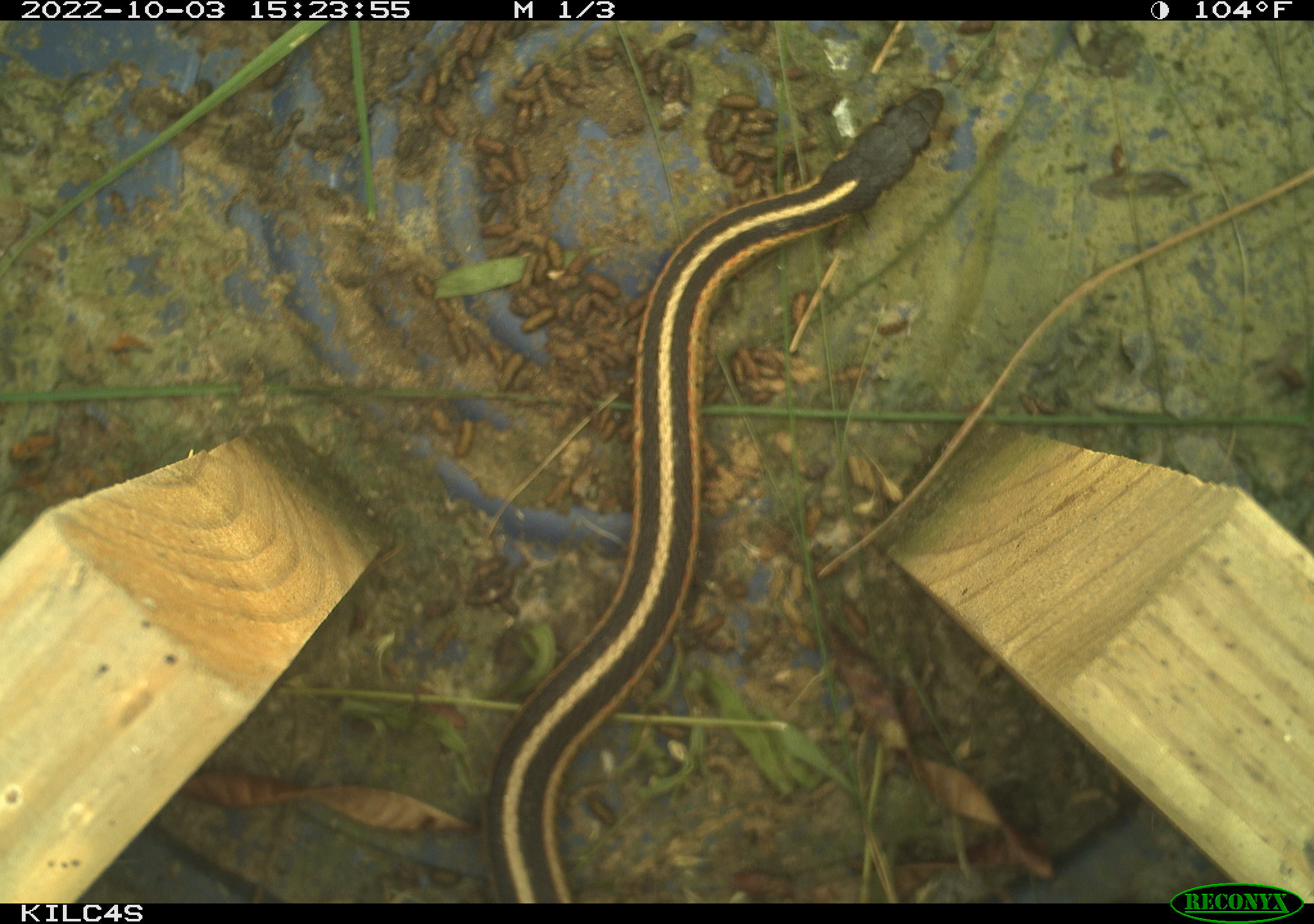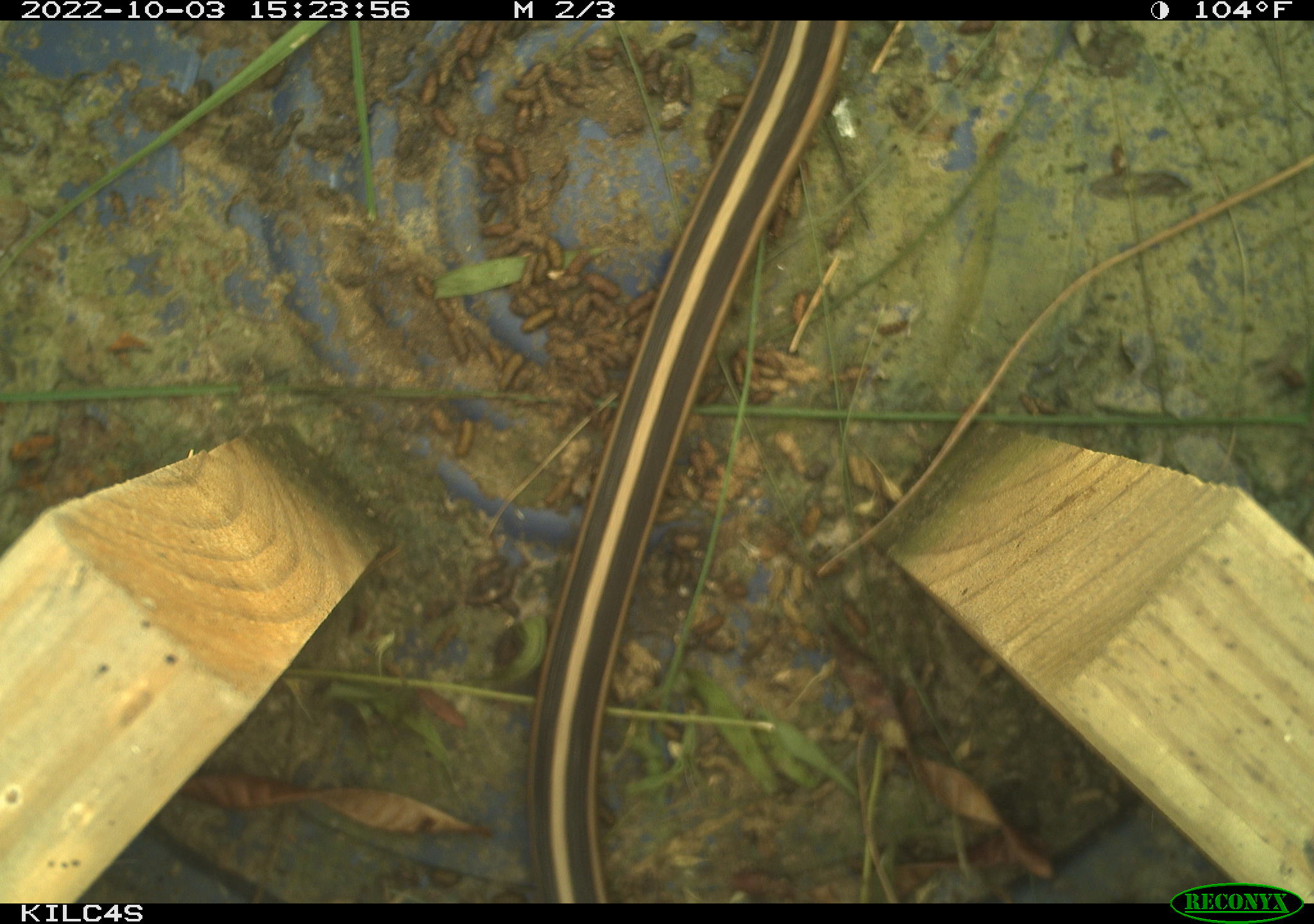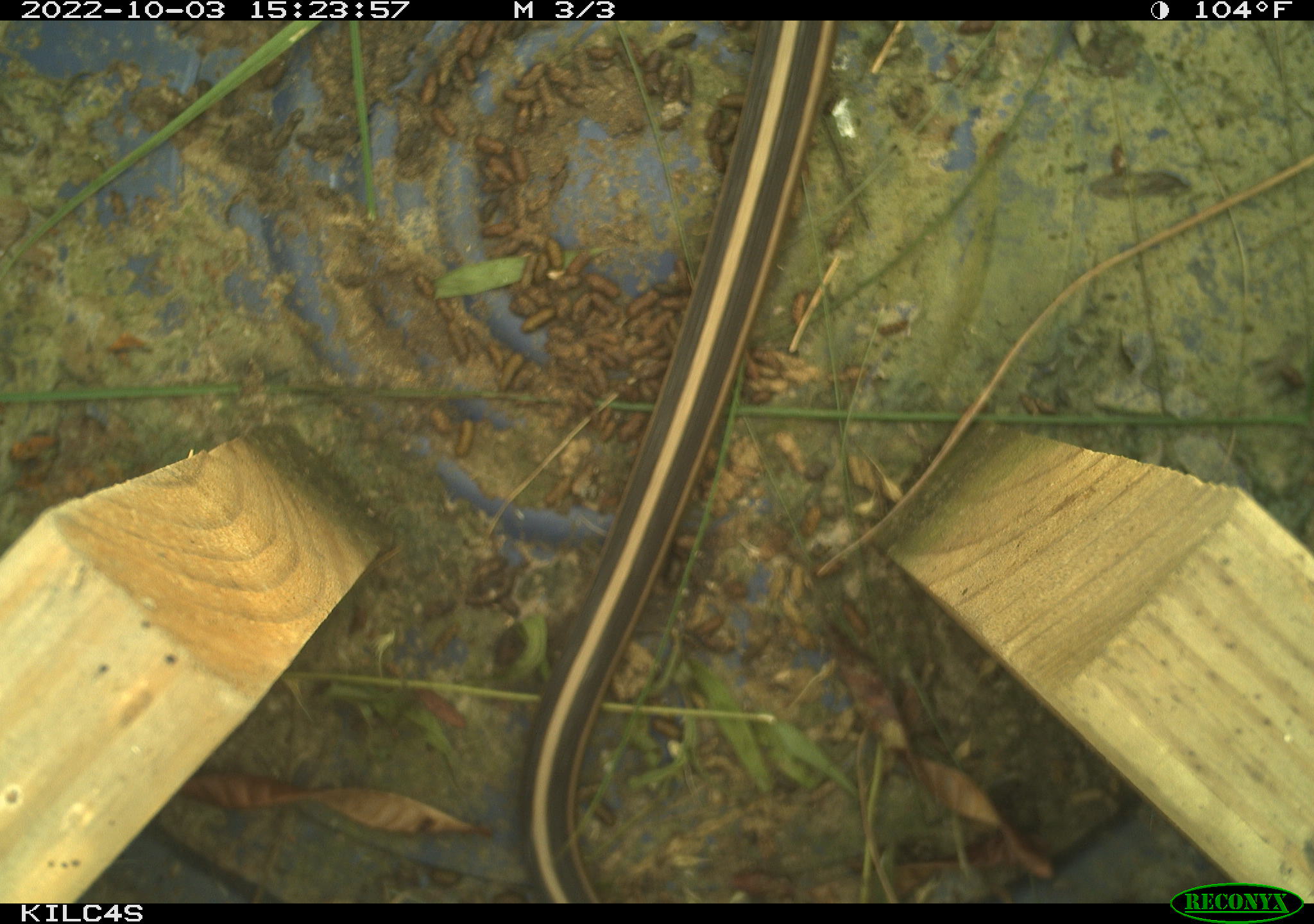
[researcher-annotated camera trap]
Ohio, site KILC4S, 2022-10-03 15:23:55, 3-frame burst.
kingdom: Animalia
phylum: Chordata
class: Reptilia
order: Squamata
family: Colubridae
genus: Thamnophis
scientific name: Thamnophis sirtalis sirtalis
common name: eastern gartersnake